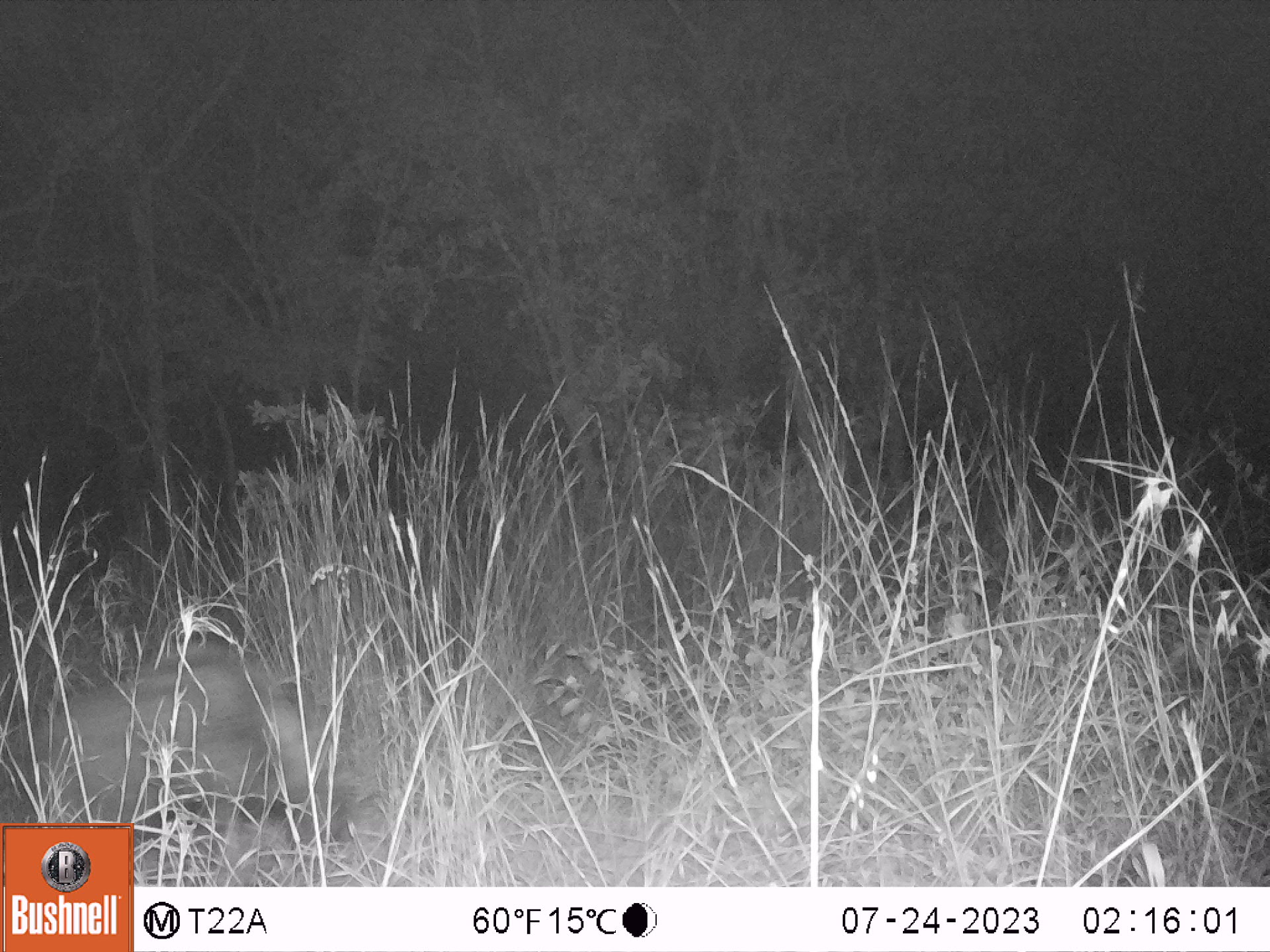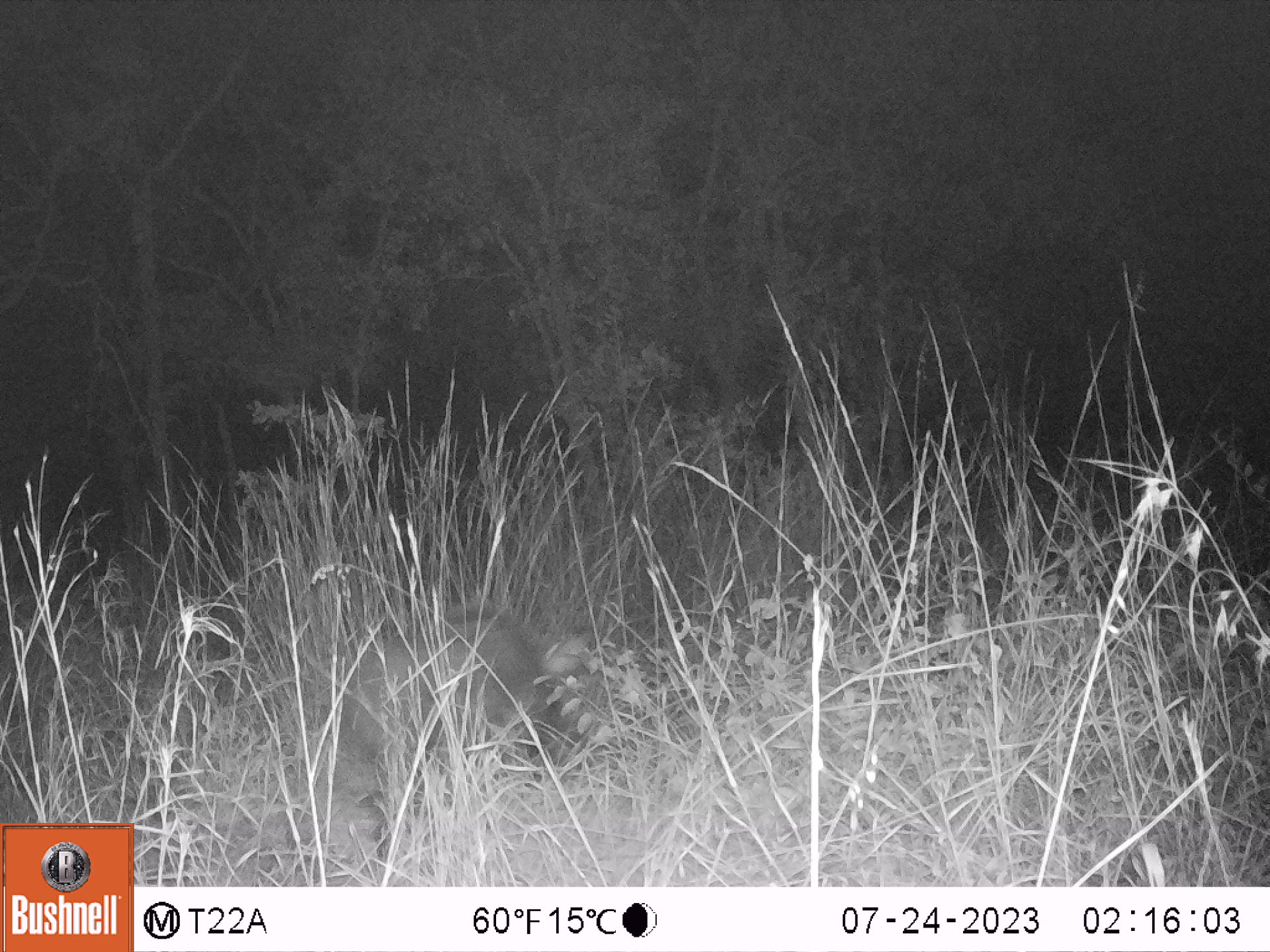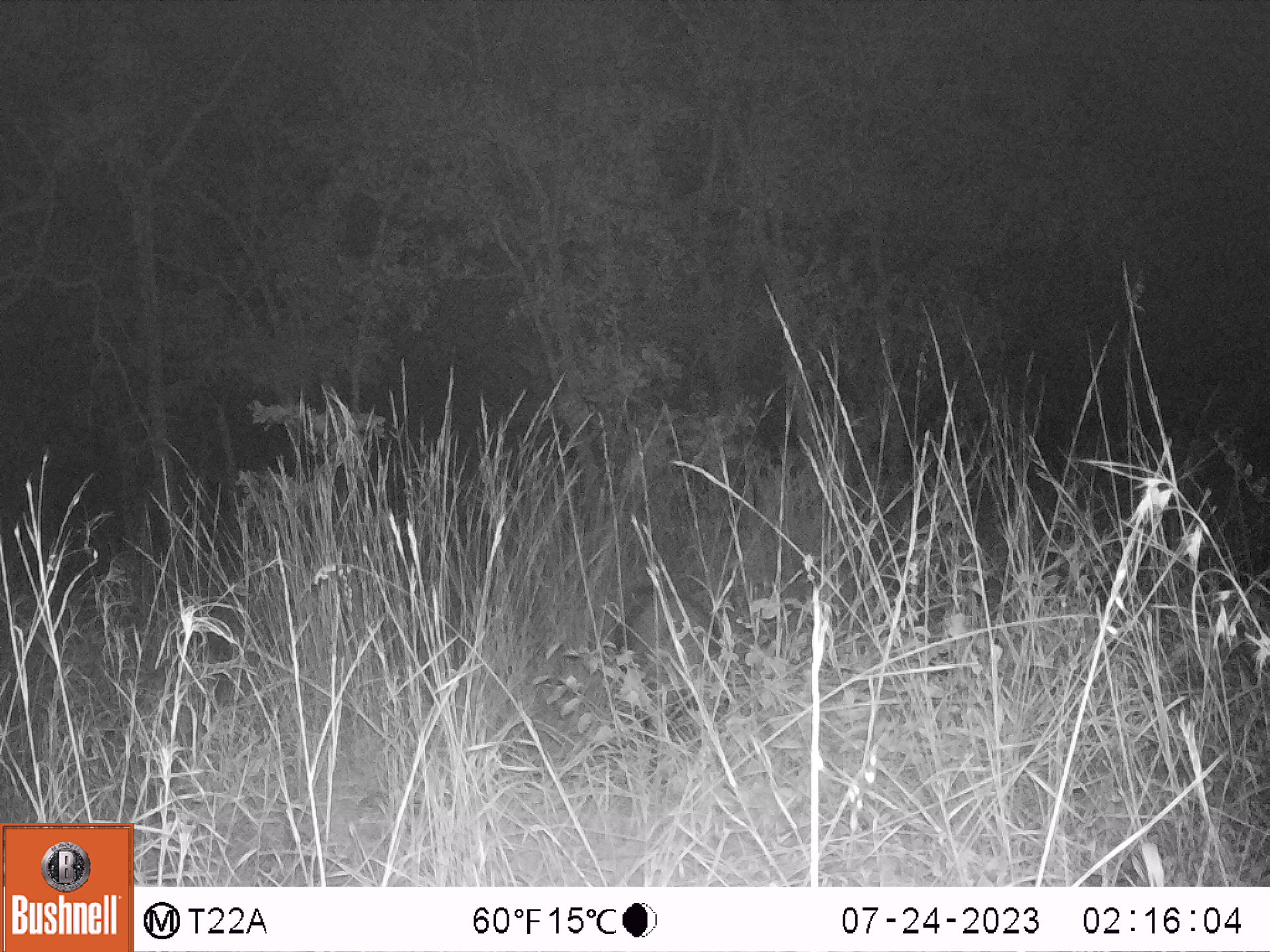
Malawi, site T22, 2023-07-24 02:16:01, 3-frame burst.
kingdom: Animalia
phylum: Chordata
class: Mammalia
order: Artiodactyla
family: Suidae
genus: Potamochoerus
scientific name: Potamochoerus larvatus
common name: bushpig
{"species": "bushpig (Potamochoerus larvatus)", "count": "1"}